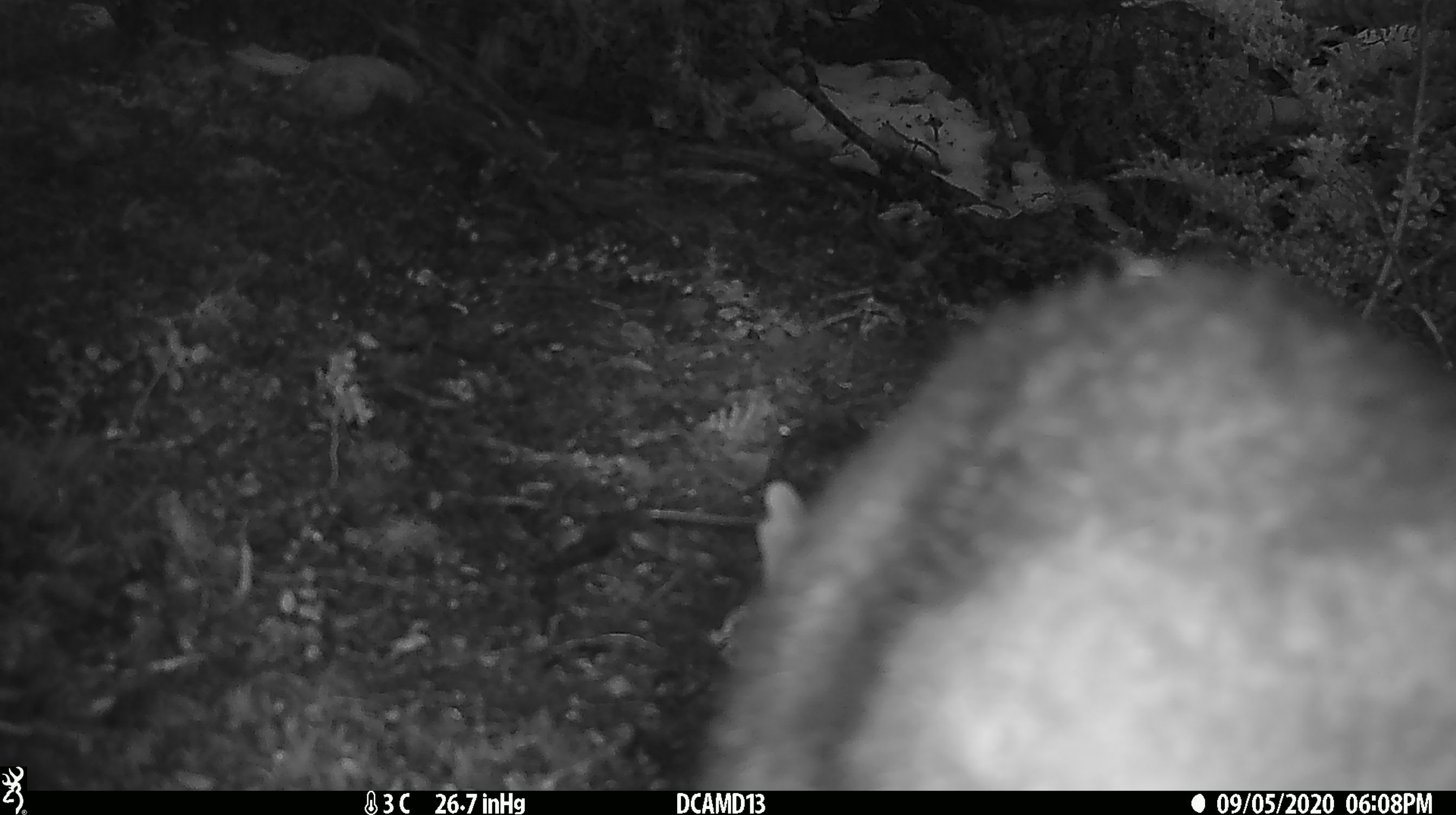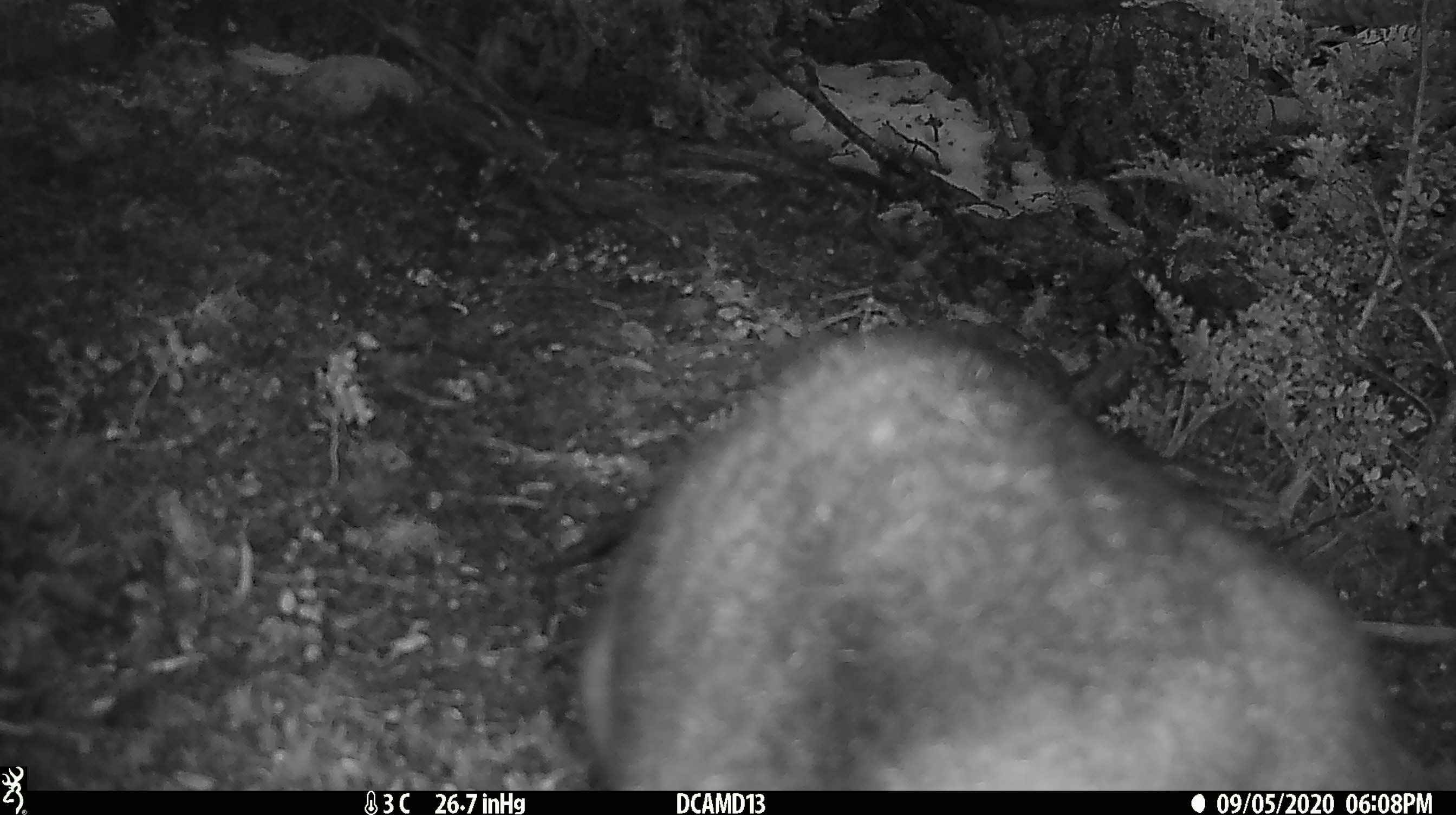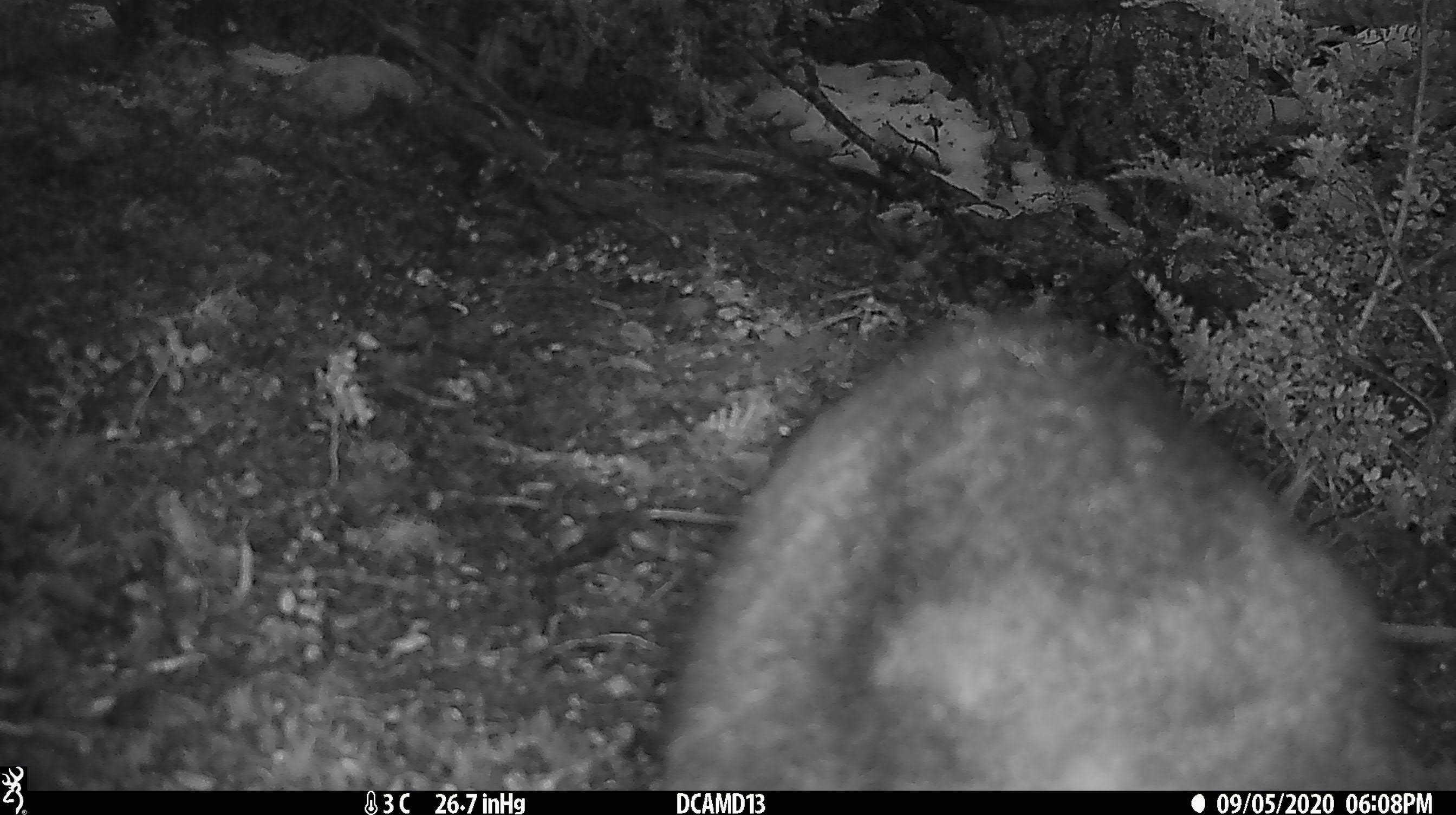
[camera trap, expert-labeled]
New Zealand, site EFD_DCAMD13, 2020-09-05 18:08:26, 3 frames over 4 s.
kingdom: Animalia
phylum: Chordata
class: Mammalia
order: Diprotodontia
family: Phalangeridae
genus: Trichosurus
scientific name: Trichosurus vulpecula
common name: common brushtail possum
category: possum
Possum (common brushtail possum) (Trichosurus vulpecula).